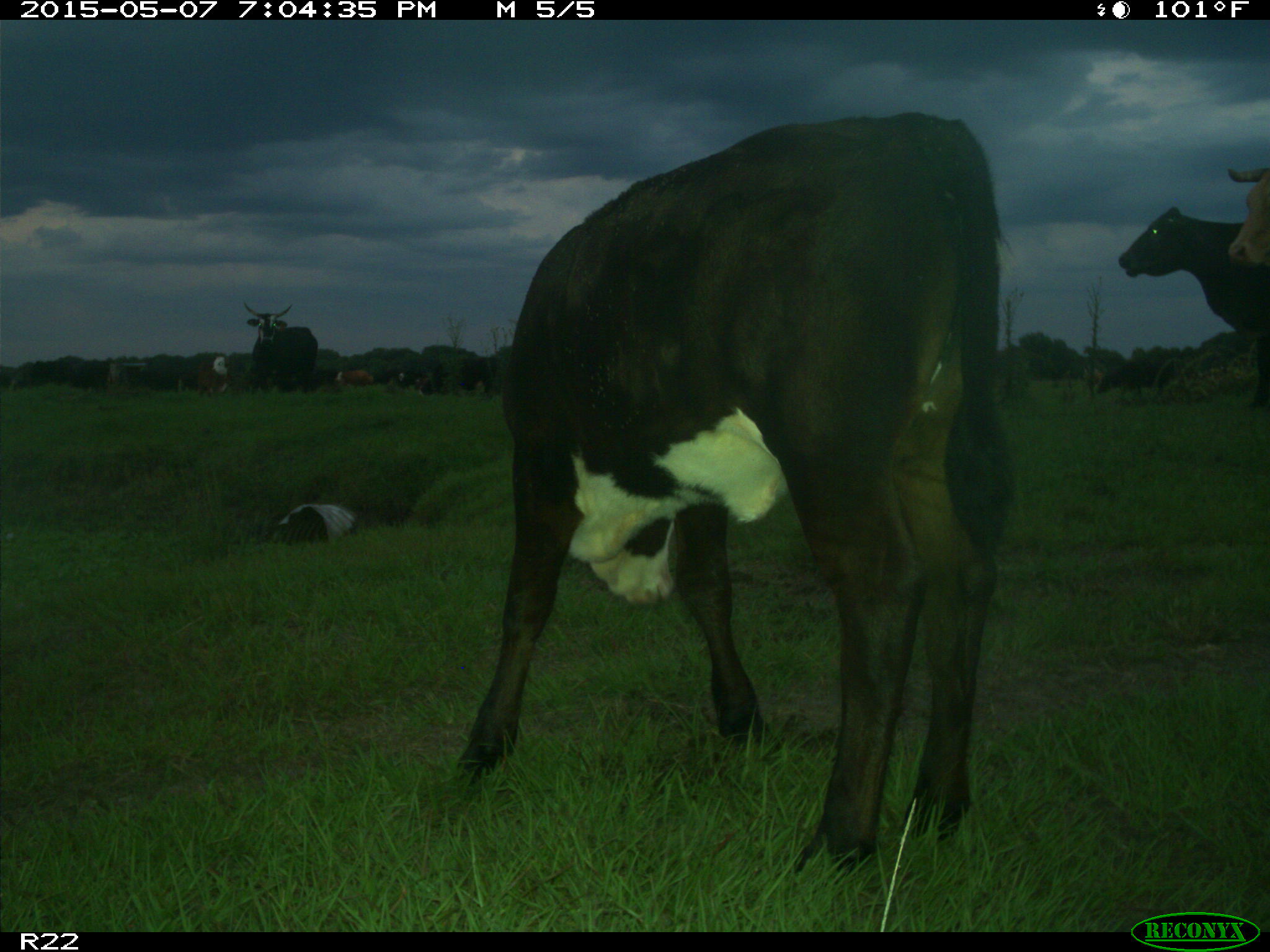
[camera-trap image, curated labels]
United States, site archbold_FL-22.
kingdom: Animalia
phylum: Chordata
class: Mammalia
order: Artiodactyla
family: Bovidae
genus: Bos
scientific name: Bos taurus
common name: domestic cow